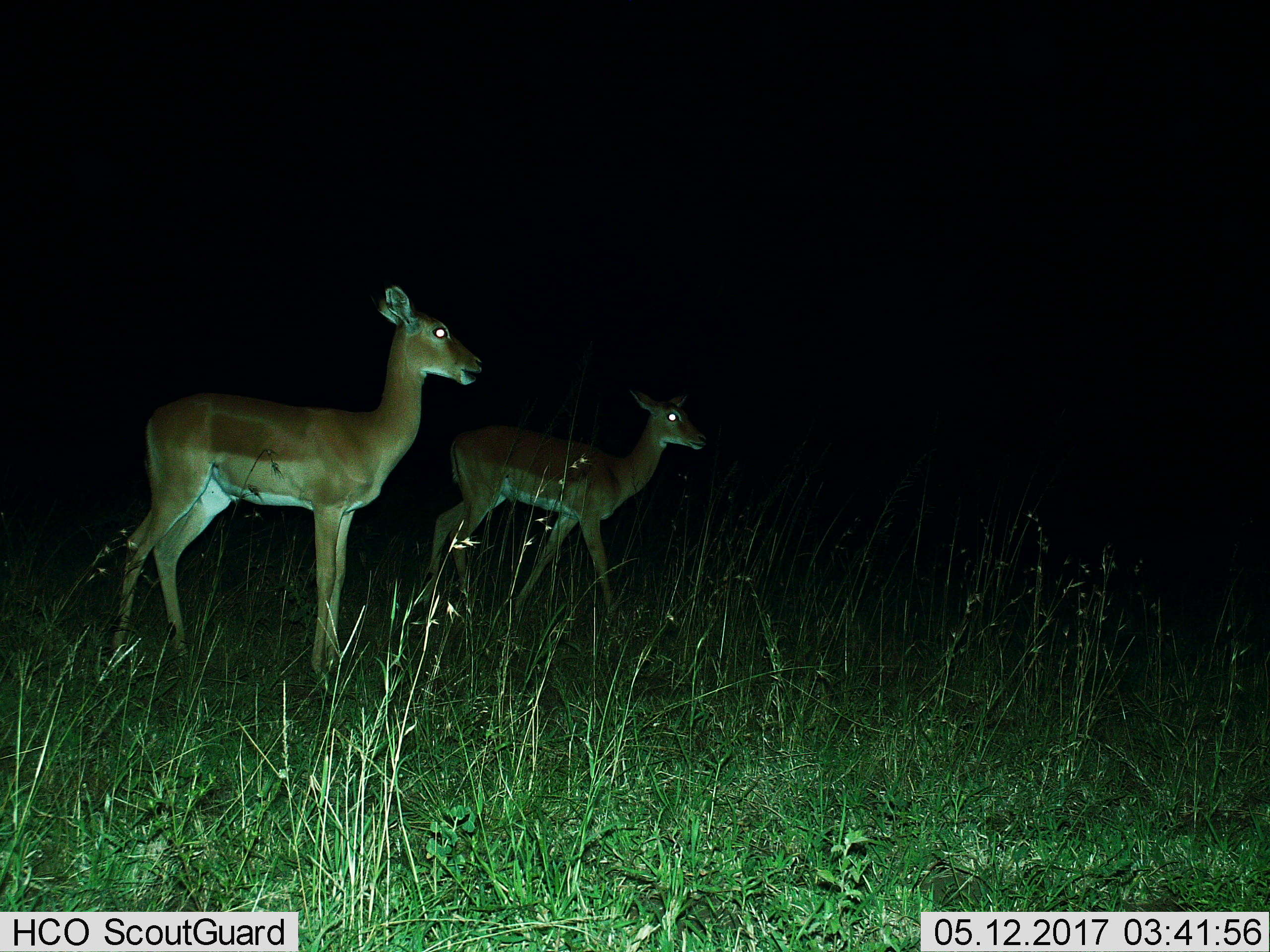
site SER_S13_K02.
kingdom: Animalia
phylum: Chordata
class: Mammalia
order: Artiodactyla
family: Bovidae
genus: Aepyceros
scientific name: Aepyceros melampus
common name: impala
Impala (Aepyceros melampus), count 2. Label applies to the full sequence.